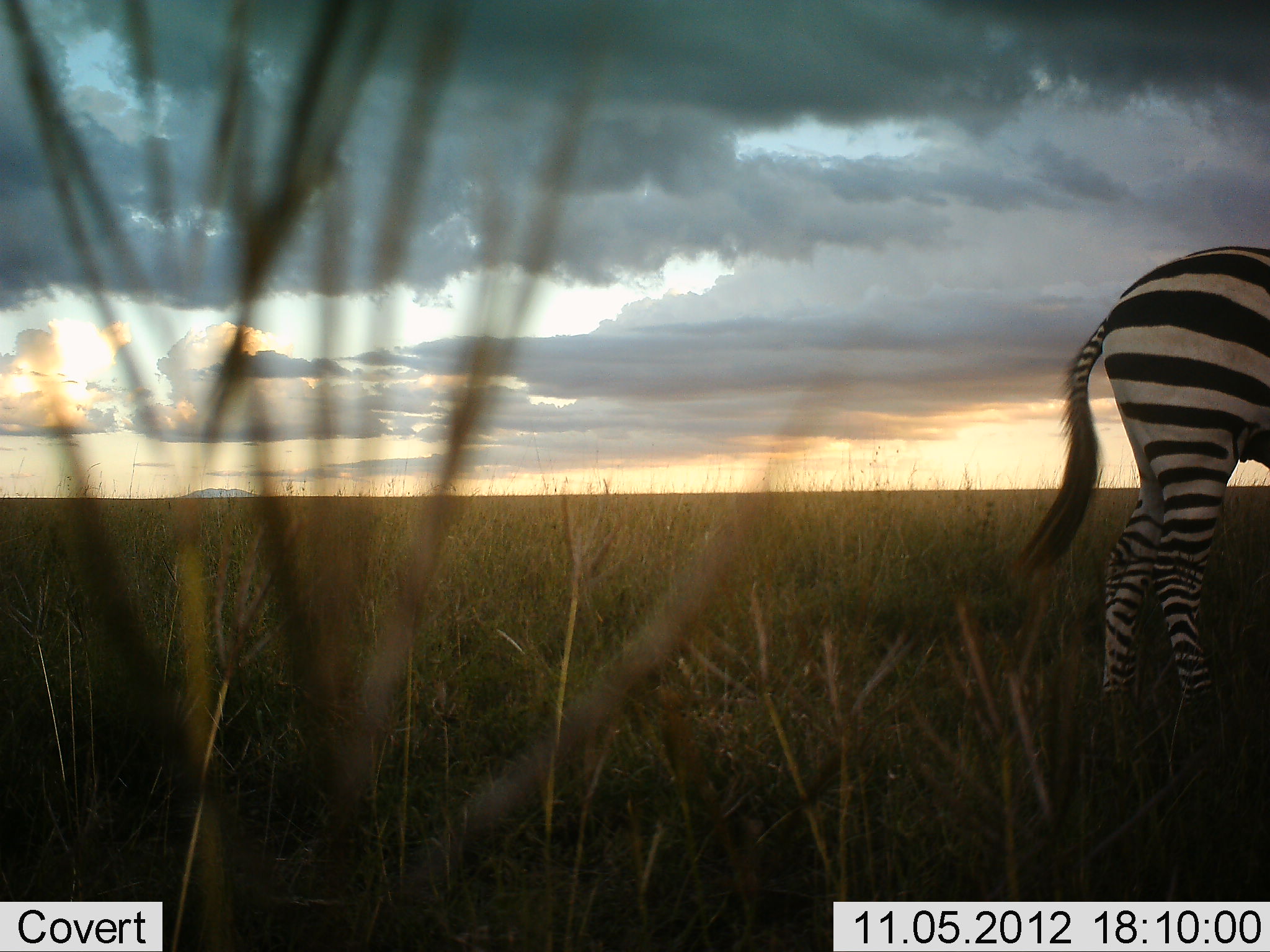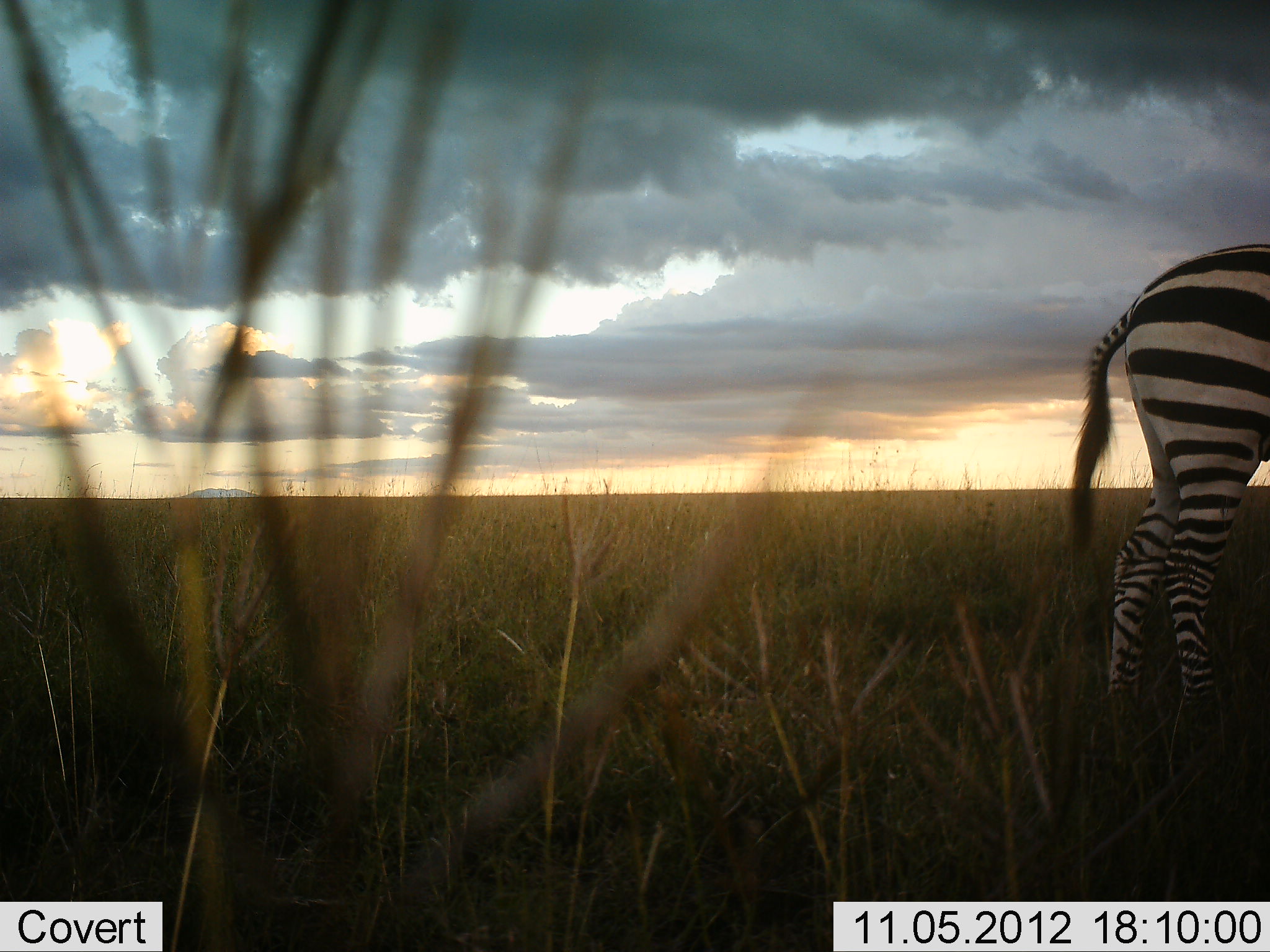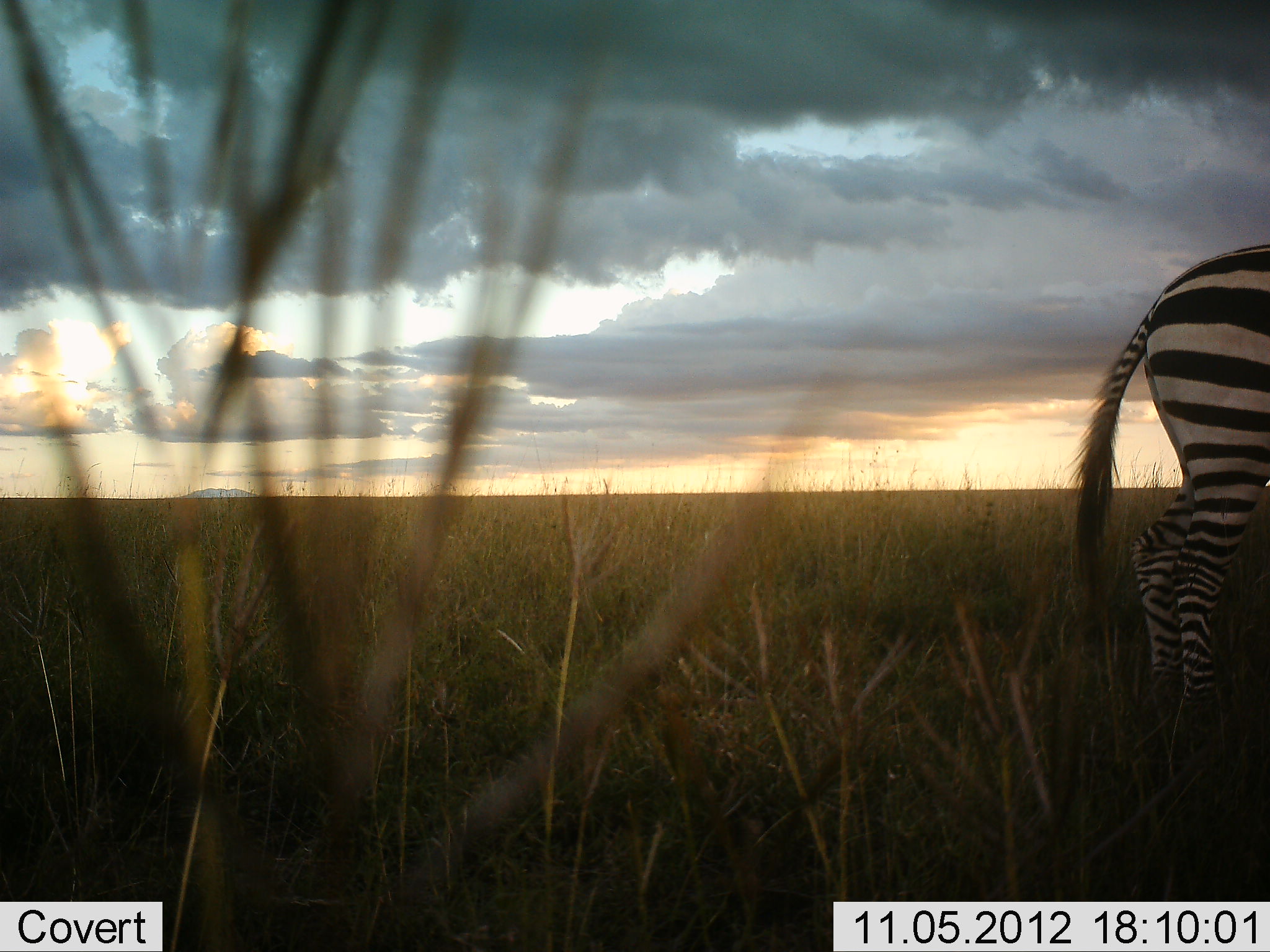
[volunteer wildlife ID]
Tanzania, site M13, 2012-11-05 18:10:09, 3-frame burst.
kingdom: Animalia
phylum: Chordata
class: Mammalia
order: Perissodactyla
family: Equidae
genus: Equus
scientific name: Equus quagga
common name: plains zebra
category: zebra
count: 1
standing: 90%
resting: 0%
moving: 20%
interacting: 0%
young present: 0%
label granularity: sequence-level